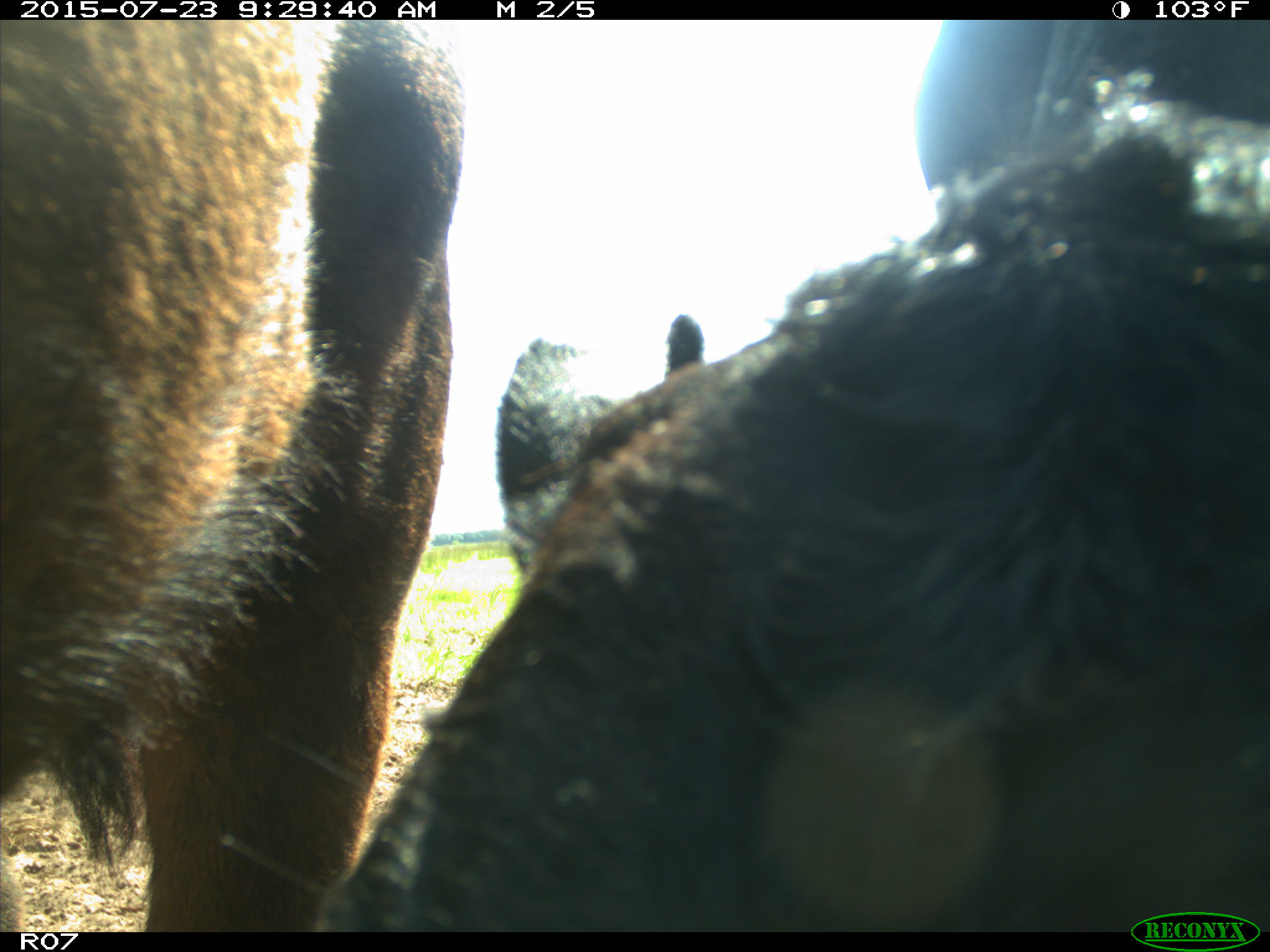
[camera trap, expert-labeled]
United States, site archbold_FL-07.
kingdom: Animalia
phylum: Chordata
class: Mammalia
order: Artiodactyla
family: Bovidae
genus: Bos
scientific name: Bos taurus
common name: domestic cow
Bos taurus (domestic cow).